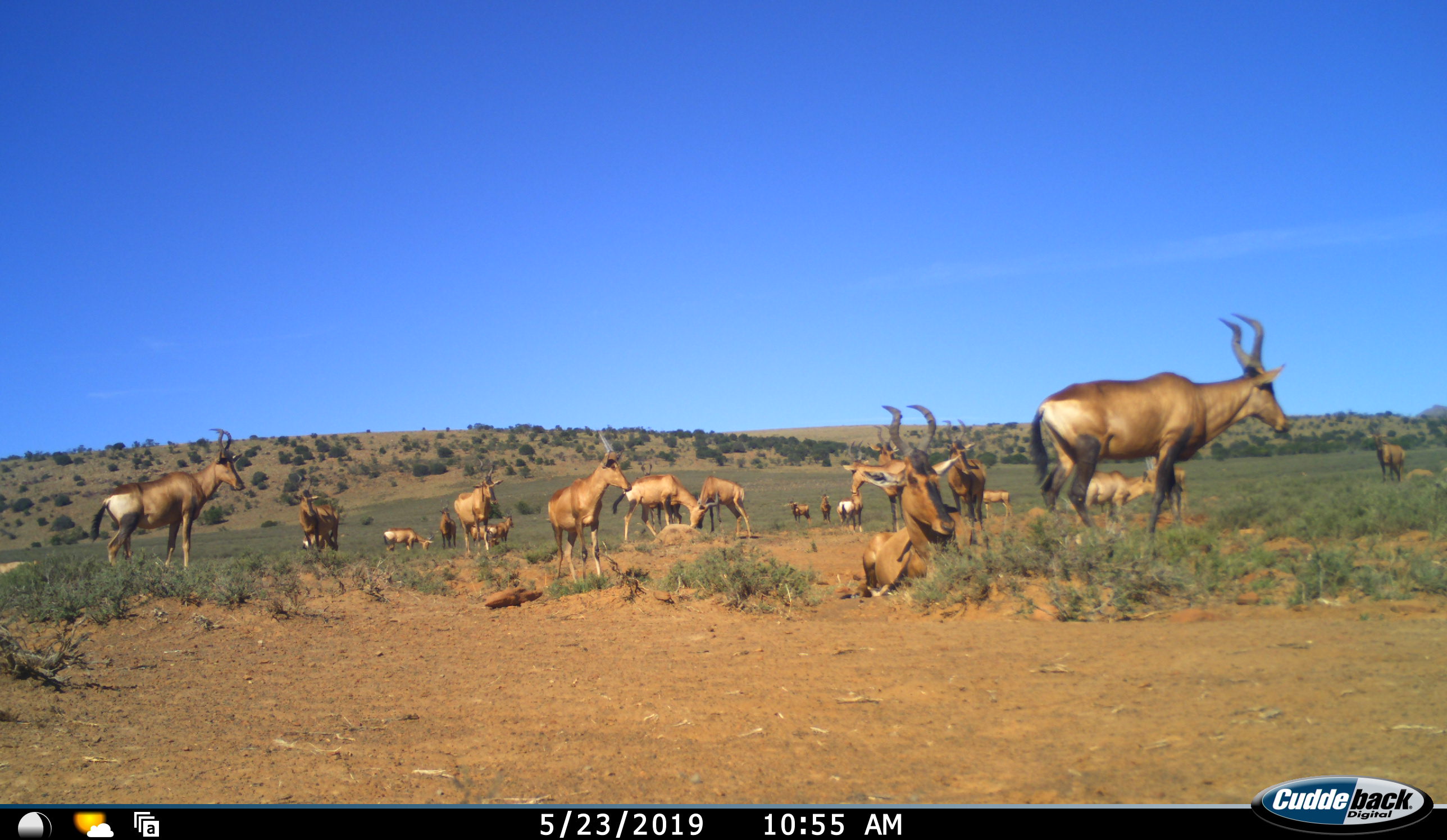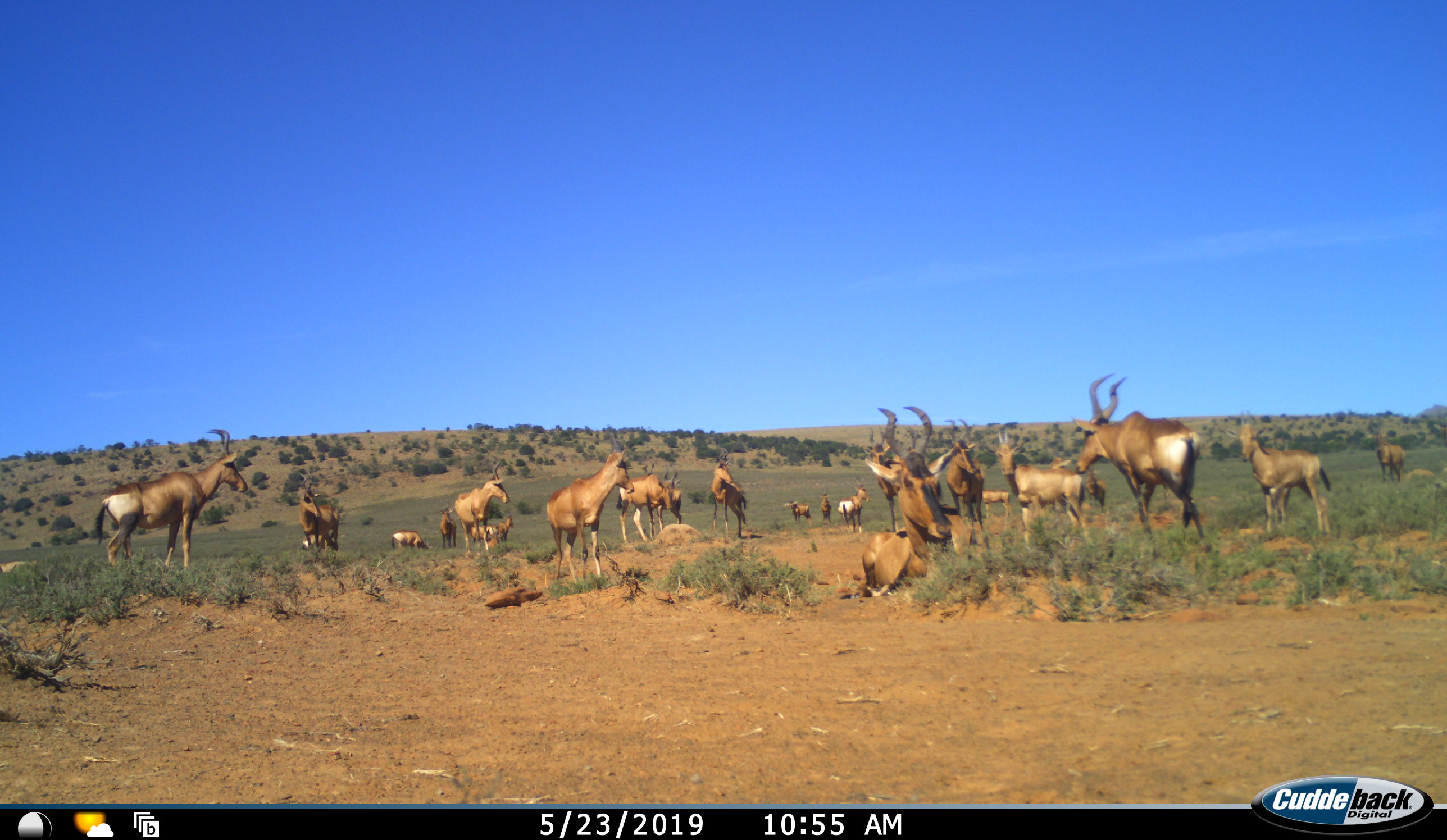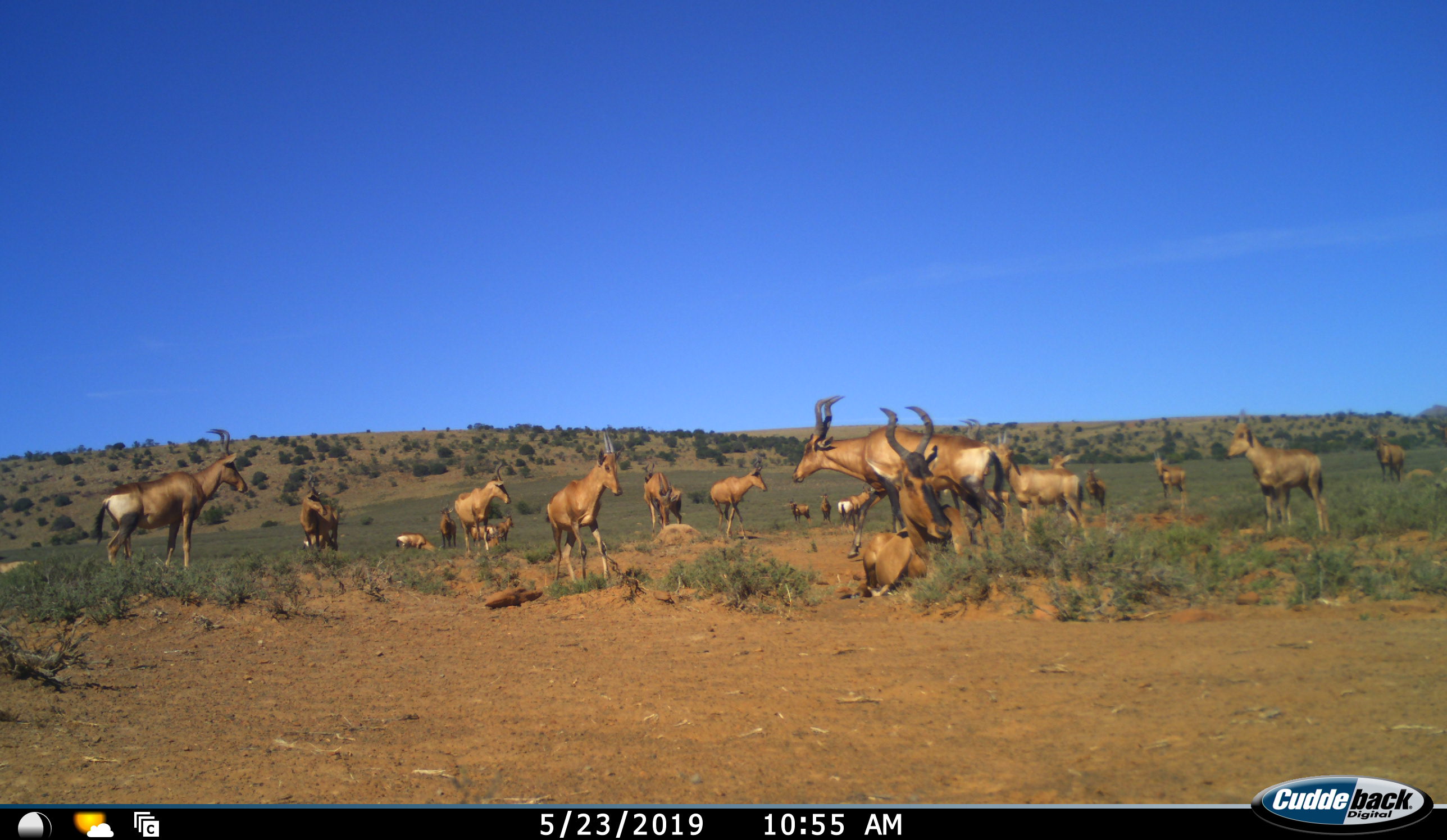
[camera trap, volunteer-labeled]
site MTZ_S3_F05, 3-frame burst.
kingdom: Animalia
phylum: Chordata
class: Mammalia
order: Artiodactyla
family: Bovidae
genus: Alcelaphus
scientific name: Alcelaphus buselaphus caama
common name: red hartebeest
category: hartebeestred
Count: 11-50.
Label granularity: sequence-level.